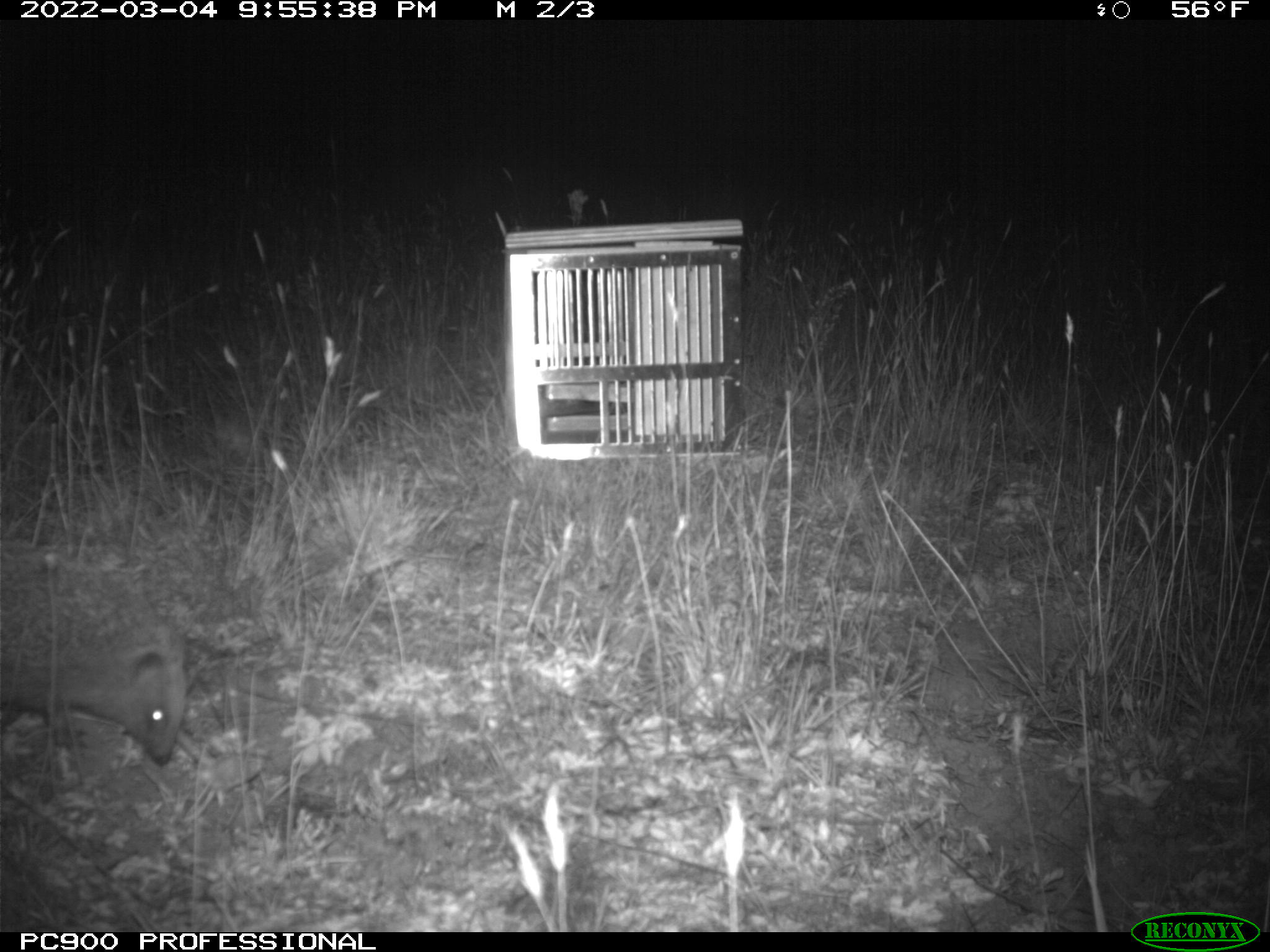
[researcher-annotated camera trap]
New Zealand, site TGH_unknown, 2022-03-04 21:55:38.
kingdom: Animalia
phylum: Chordata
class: Mammalia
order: Eulipotyphla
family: Erinaceidae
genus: Erinaceus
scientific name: Erinaceus europaeus europaeus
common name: european hedgehog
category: hedgehog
Hedgehog (european hedgehog) (Erinaceus europaeus europaeus).